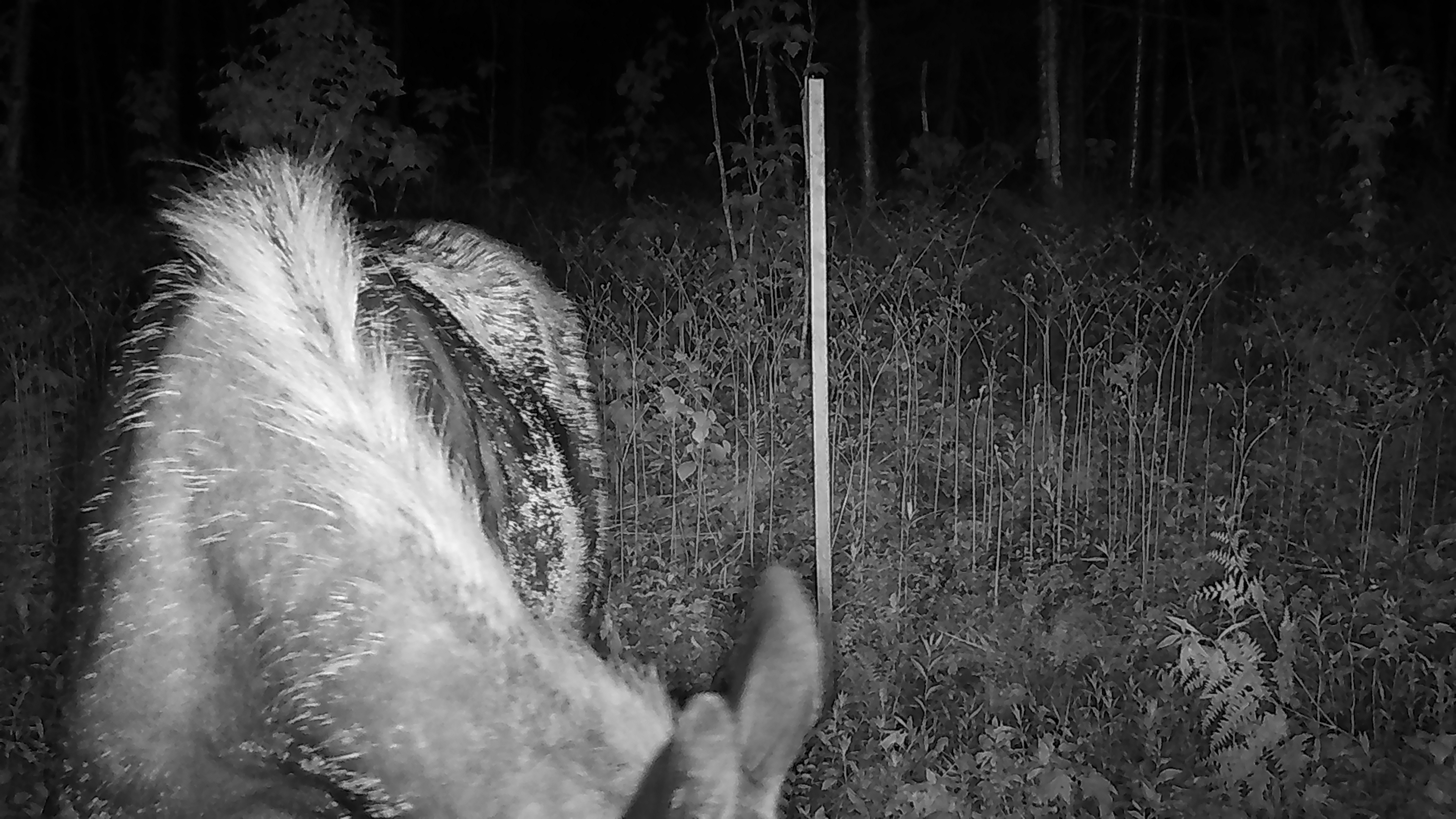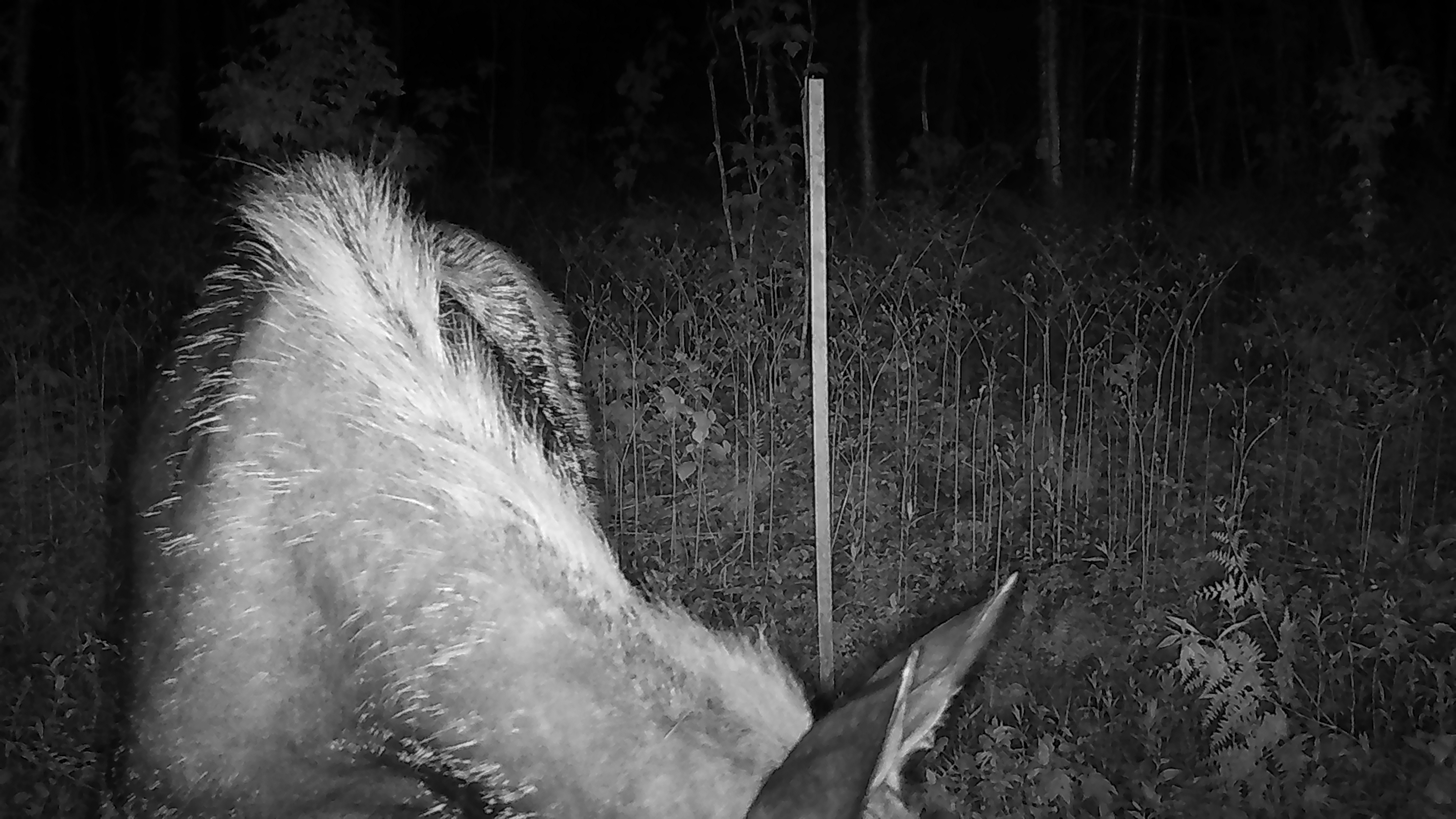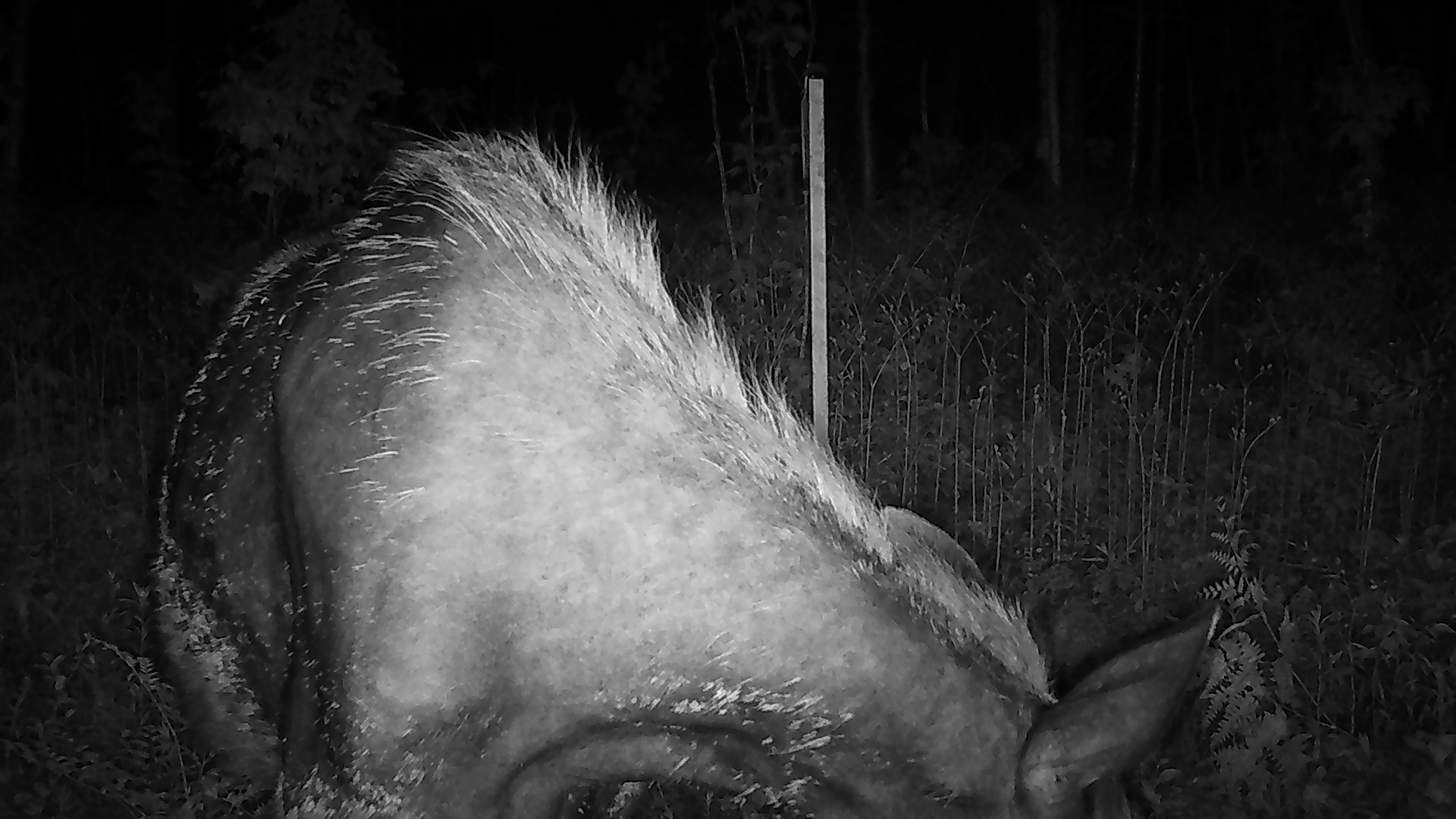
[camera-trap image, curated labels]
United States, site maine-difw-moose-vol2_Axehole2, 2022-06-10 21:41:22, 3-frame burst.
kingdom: Animalia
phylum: Chordata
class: Mammalia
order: Artiodactyla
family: Cervidae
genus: Alces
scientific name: Alces alces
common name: moose